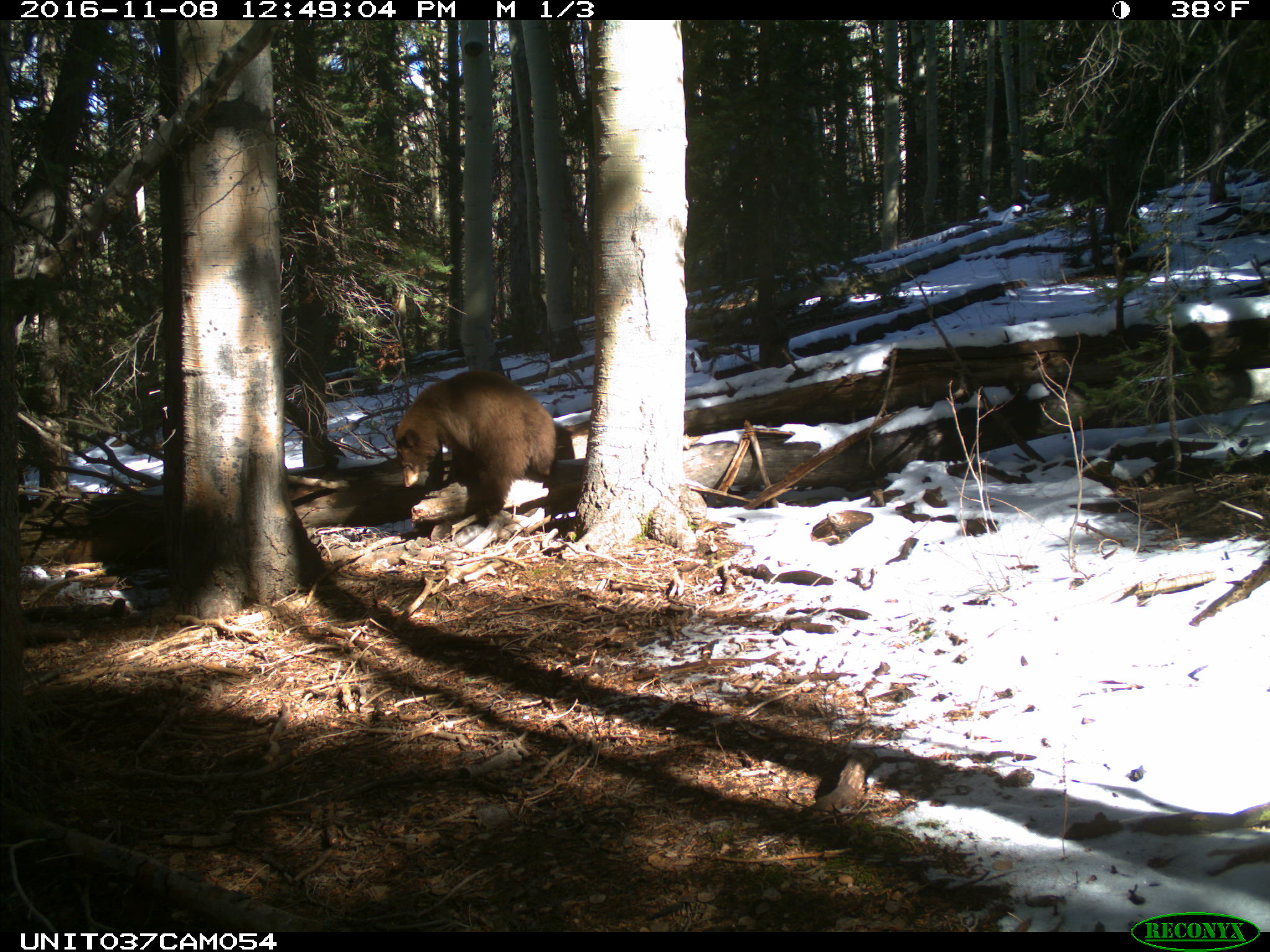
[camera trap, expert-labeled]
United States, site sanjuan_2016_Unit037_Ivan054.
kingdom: Animalia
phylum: Chordata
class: Mammalia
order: Carnivora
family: Ursidae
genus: Ursus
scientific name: Ursus americanus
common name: american black bear